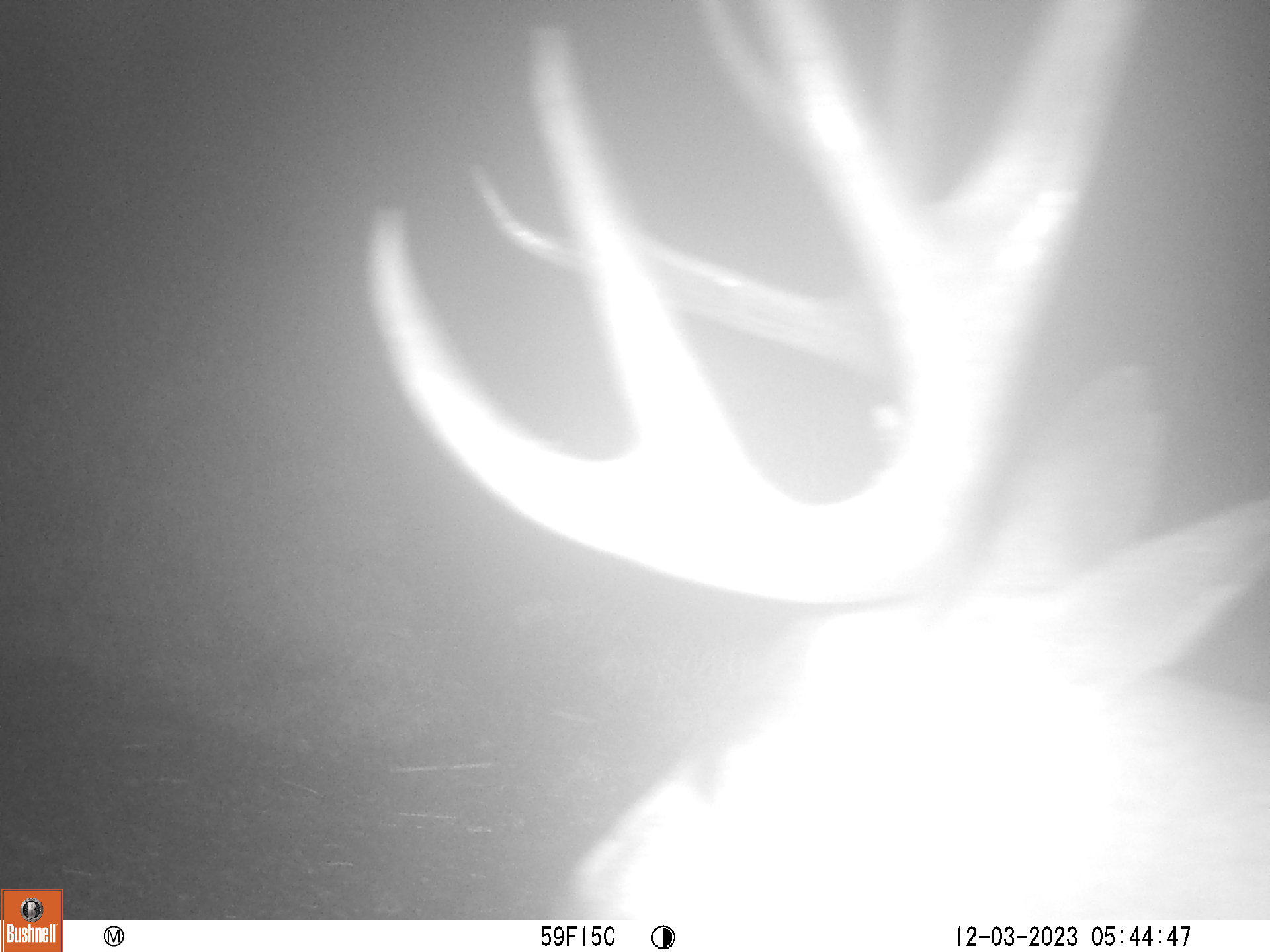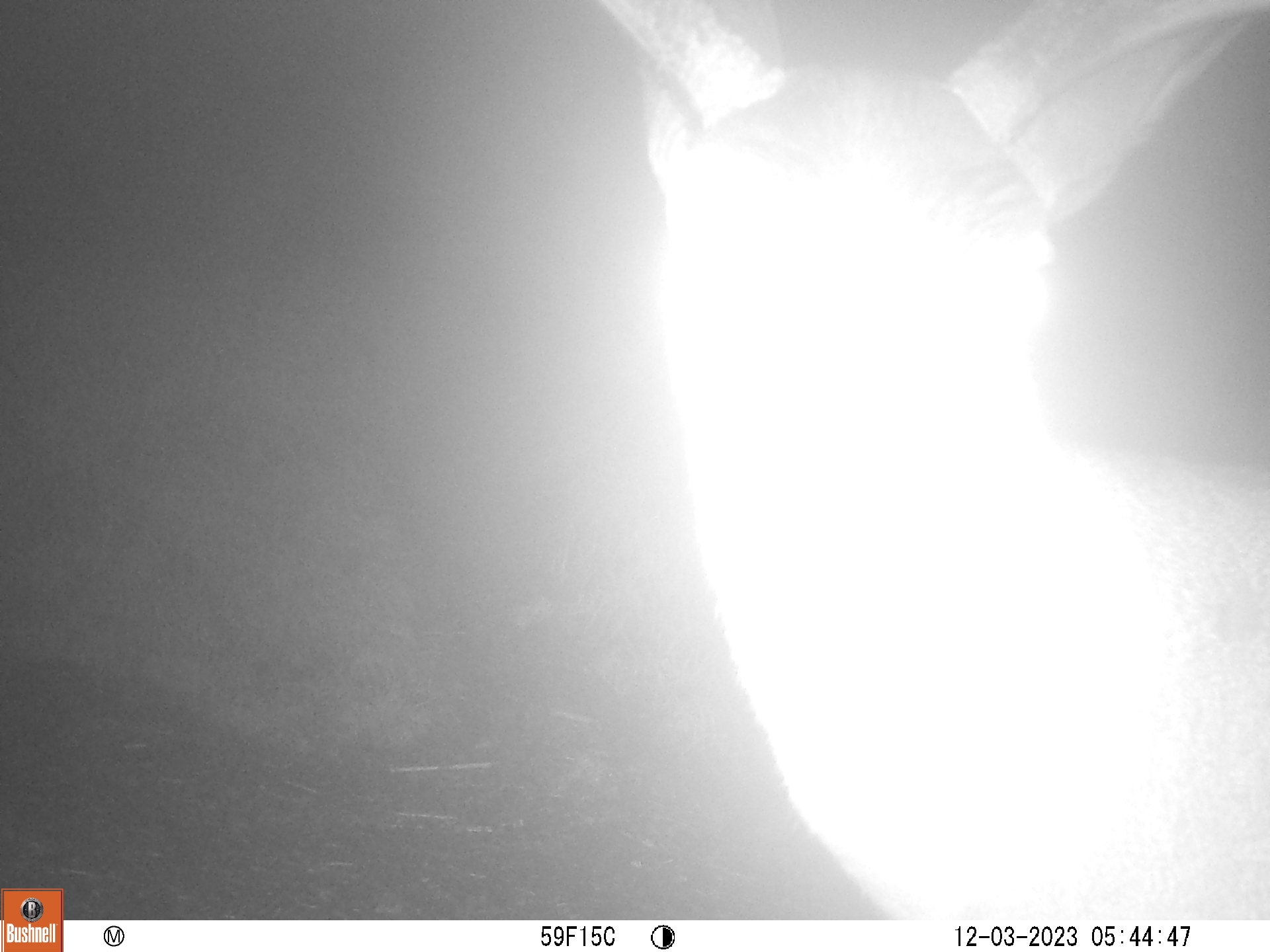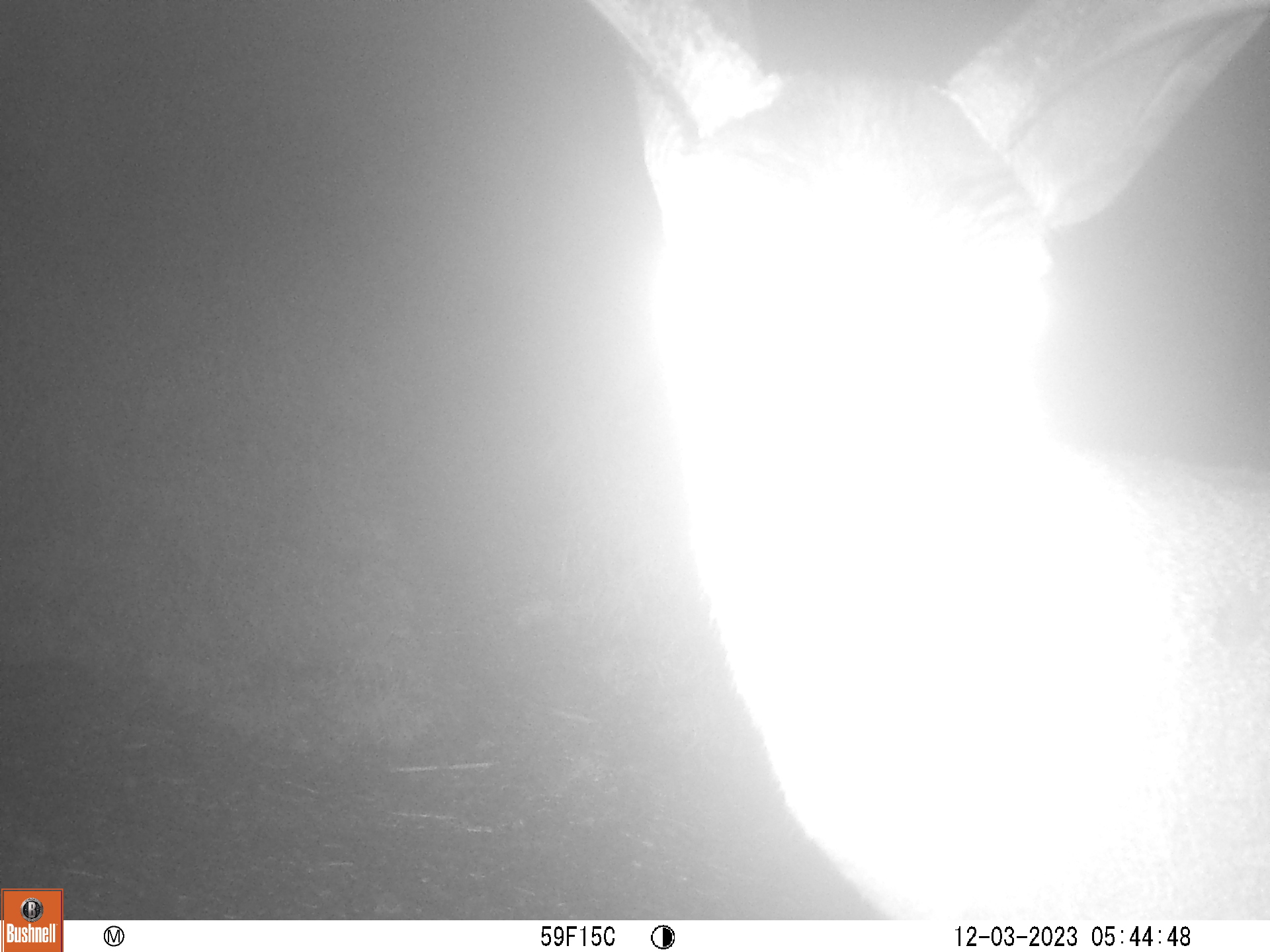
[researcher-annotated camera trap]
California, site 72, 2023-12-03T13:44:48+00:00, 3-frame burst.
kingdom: Animalia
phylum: Chordata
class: Mammalia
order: Artiodactyla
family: Cervidae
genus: Odocoileus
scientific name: Odocoileus hemionus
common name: mule deer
Mule deer (Odocoileus hemionus).